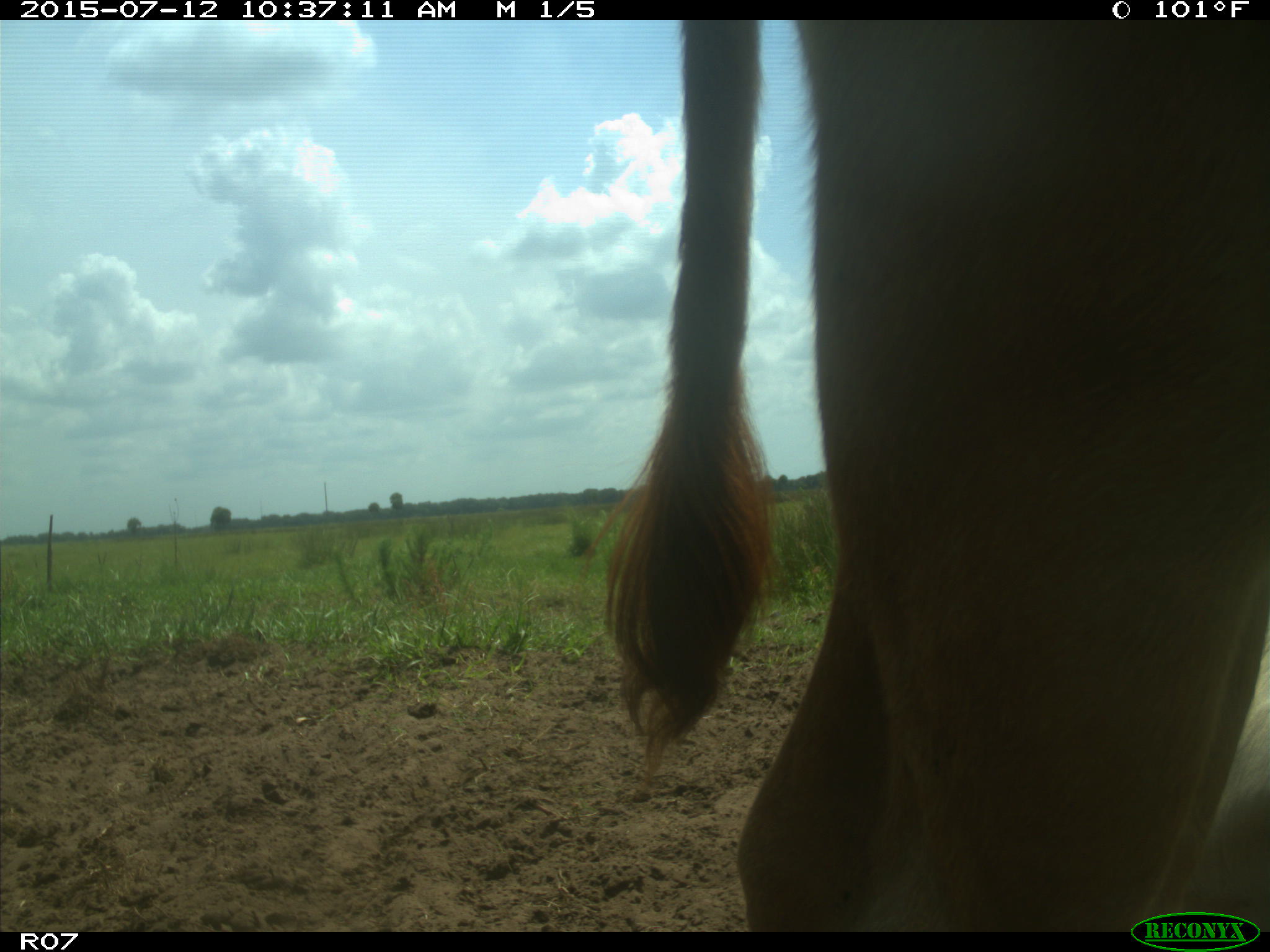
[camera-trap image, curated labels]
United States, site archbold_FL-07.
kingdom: Animalia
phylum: Chordata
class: Mammalia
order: Artiodactyla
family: Bovidae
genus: Bos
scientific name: Bos taurus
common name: domestic cow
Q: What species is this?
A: Bos taurus (domestic cow).